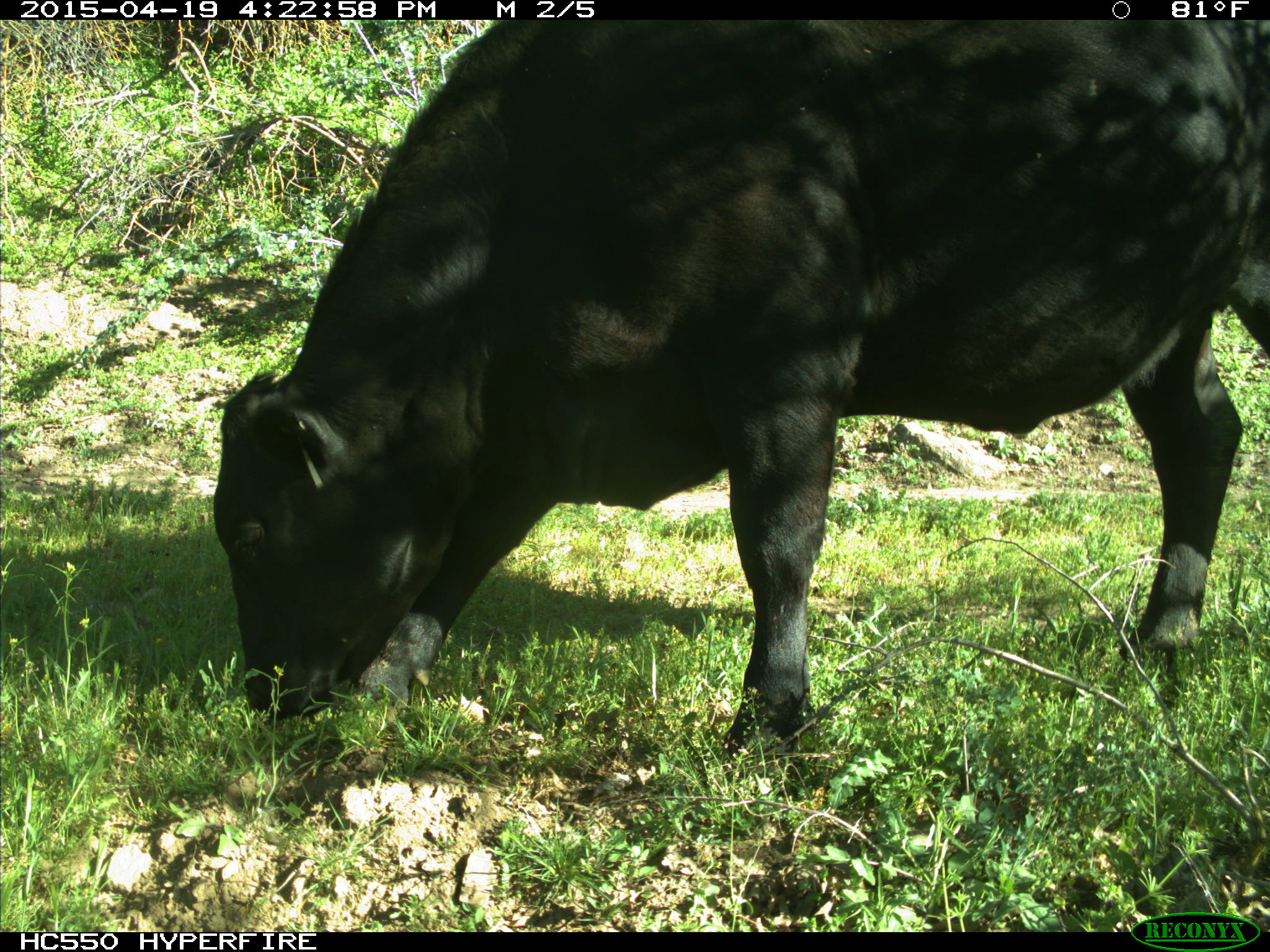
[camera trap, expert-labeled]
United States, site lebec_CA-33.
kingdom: Animalia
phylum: Chordata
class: Mammalia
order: Artiodactyla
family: Bovidae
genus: Bos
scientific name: Bos taurus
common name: domestic cow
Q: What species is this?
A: Bos taurus (domestic cow).